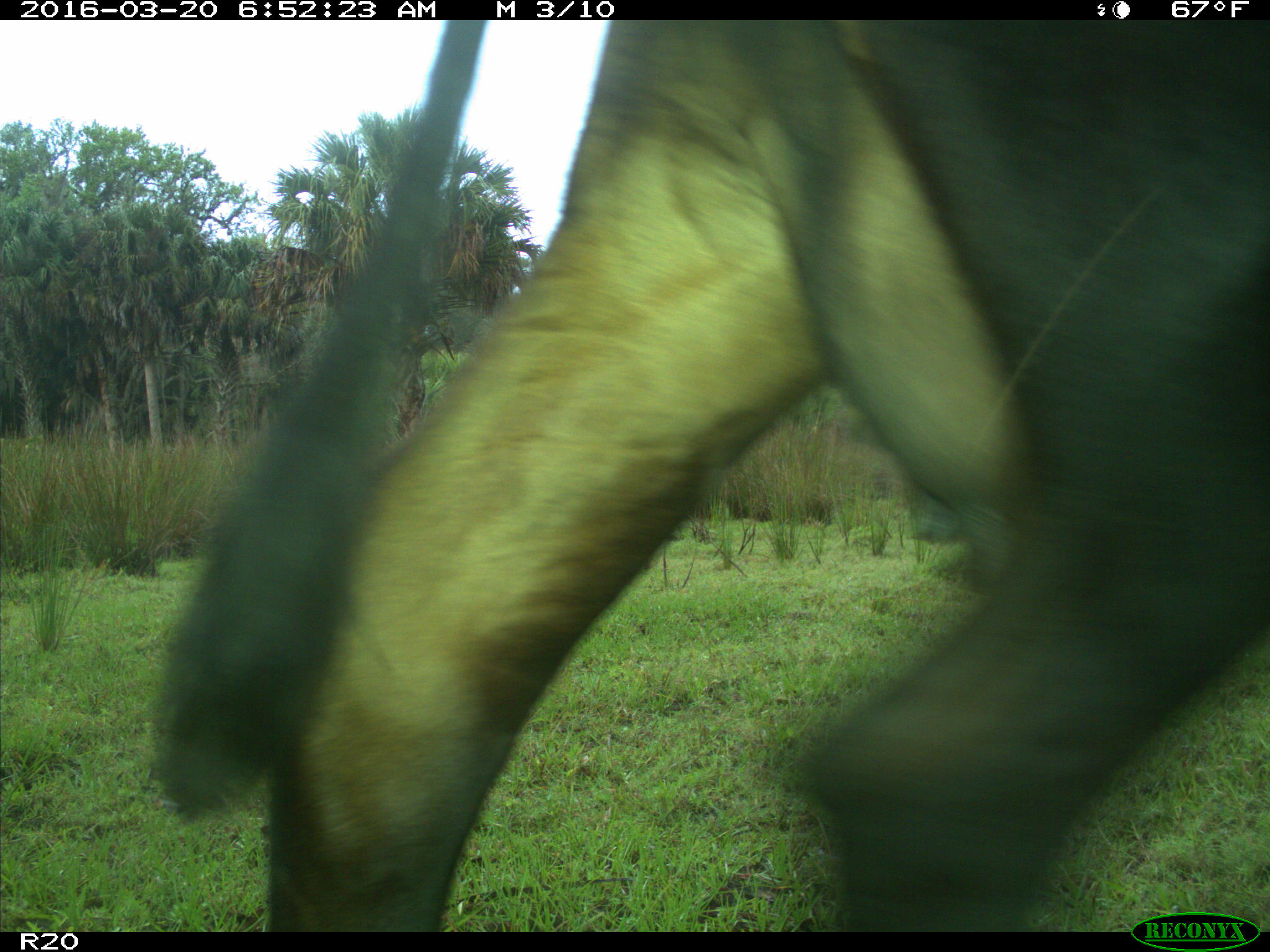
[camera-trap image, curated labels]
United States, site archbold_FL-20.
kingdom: Animalia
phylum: Chordata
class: Mammalia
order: Artiodactyla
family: Bovidae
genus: Bos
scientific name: Bos taurus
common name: domestic cow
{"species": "Bos taurus (domestic cow)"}